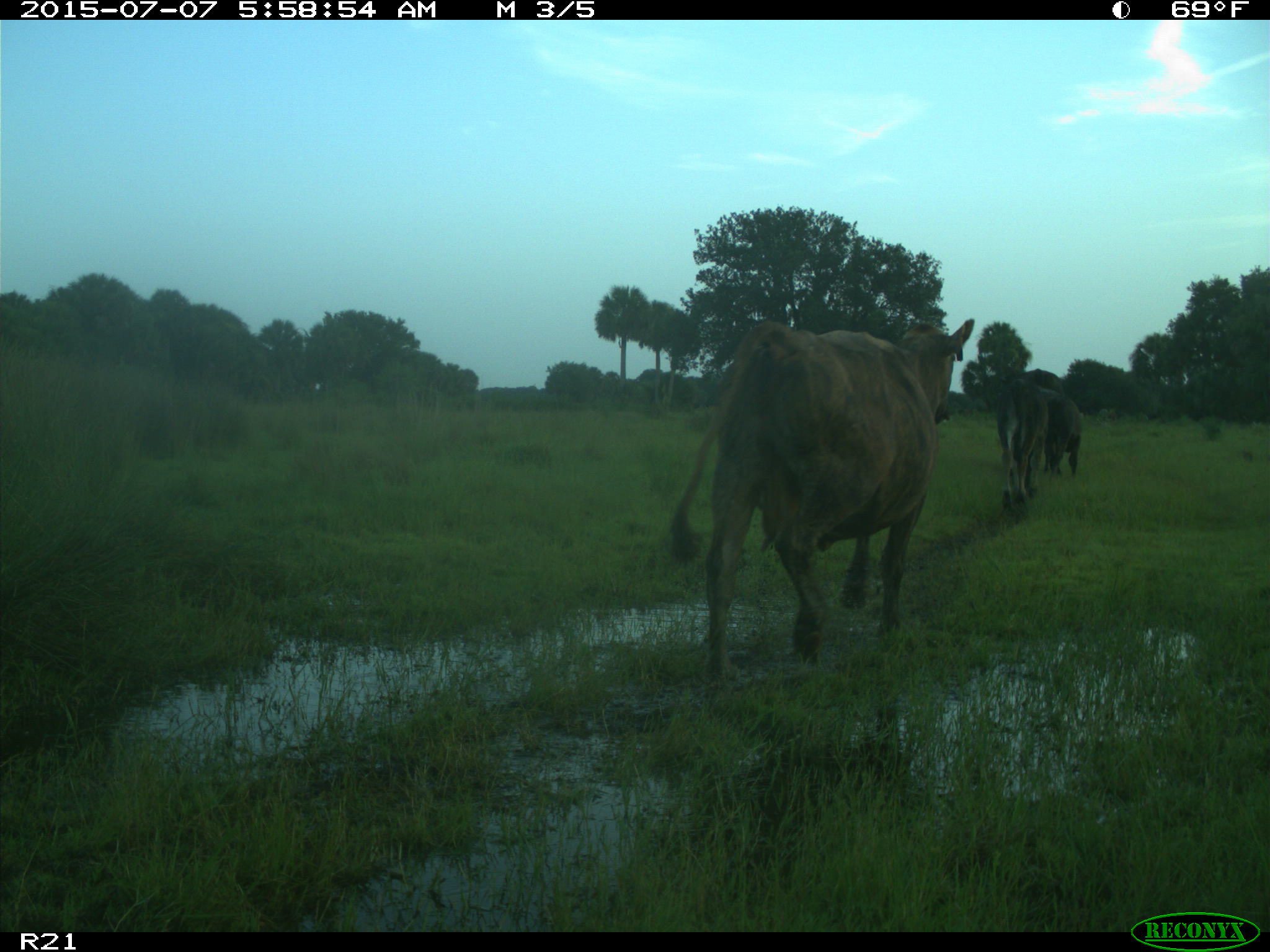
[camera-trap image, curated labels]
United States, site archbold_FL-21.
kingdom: Animalia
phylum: Chordata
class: Mammalia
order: Artiodactyla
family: Bovidae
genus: Bos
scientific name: Bos taurus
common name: domestic cow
Bos taurus (domestic cow).